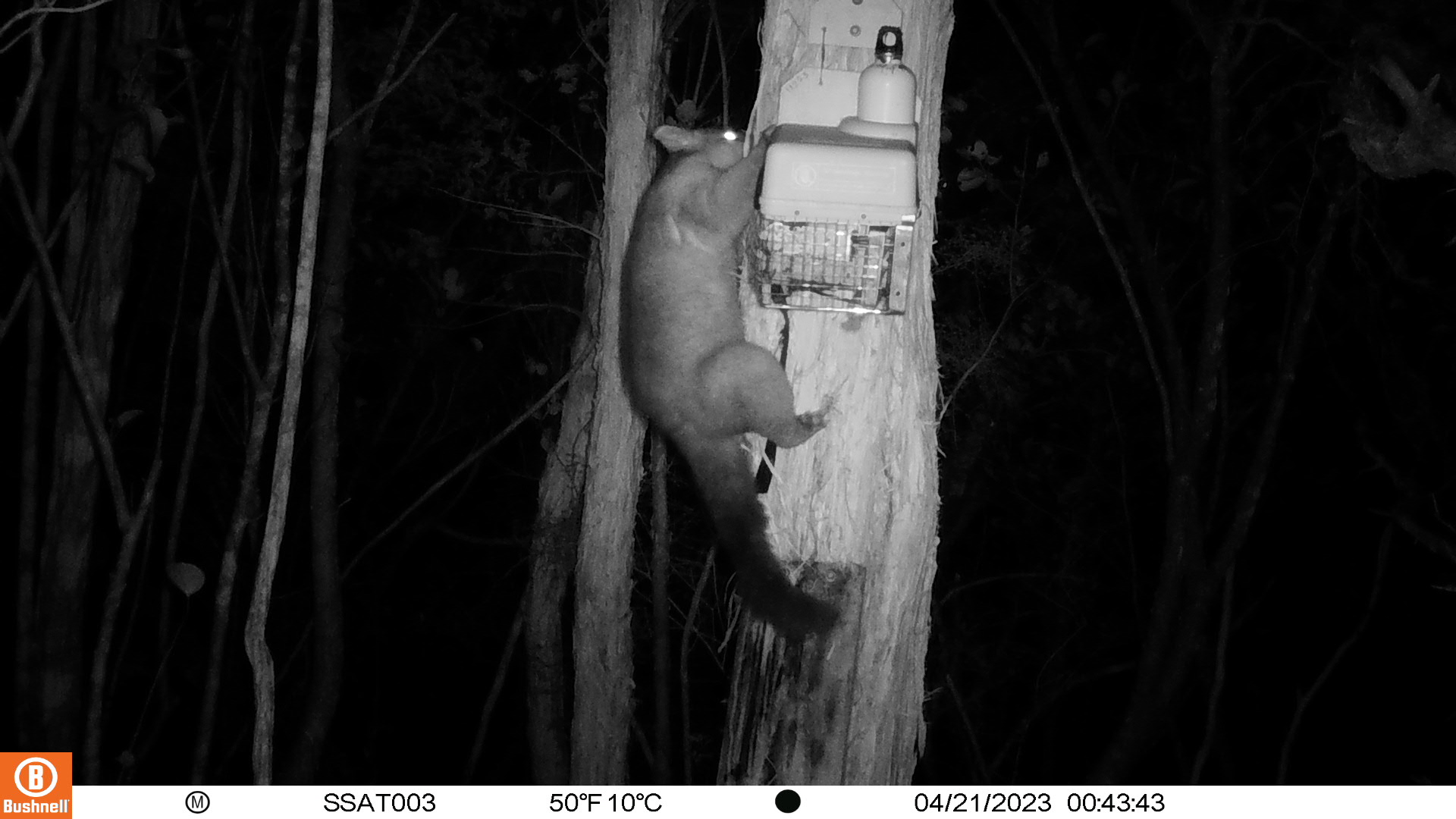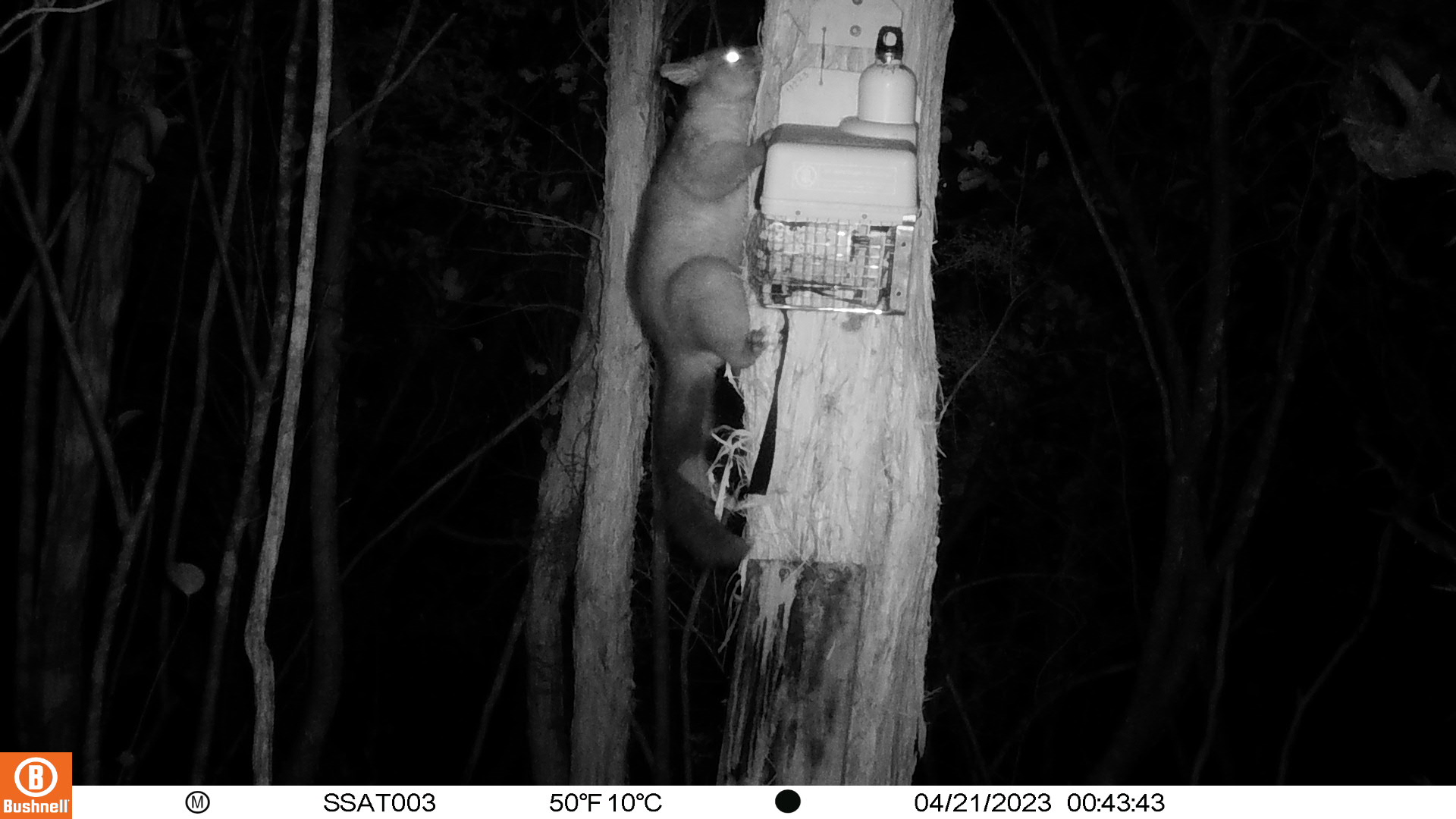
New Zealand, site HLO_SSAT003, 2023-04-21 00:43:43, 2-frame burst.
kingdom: Animalia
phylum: Chordata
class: Mammalia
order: Diprotodontia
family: Phalangeridae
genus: Trichosurus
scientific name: Trichosurus vulpecula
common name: common brushtail possum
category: possum